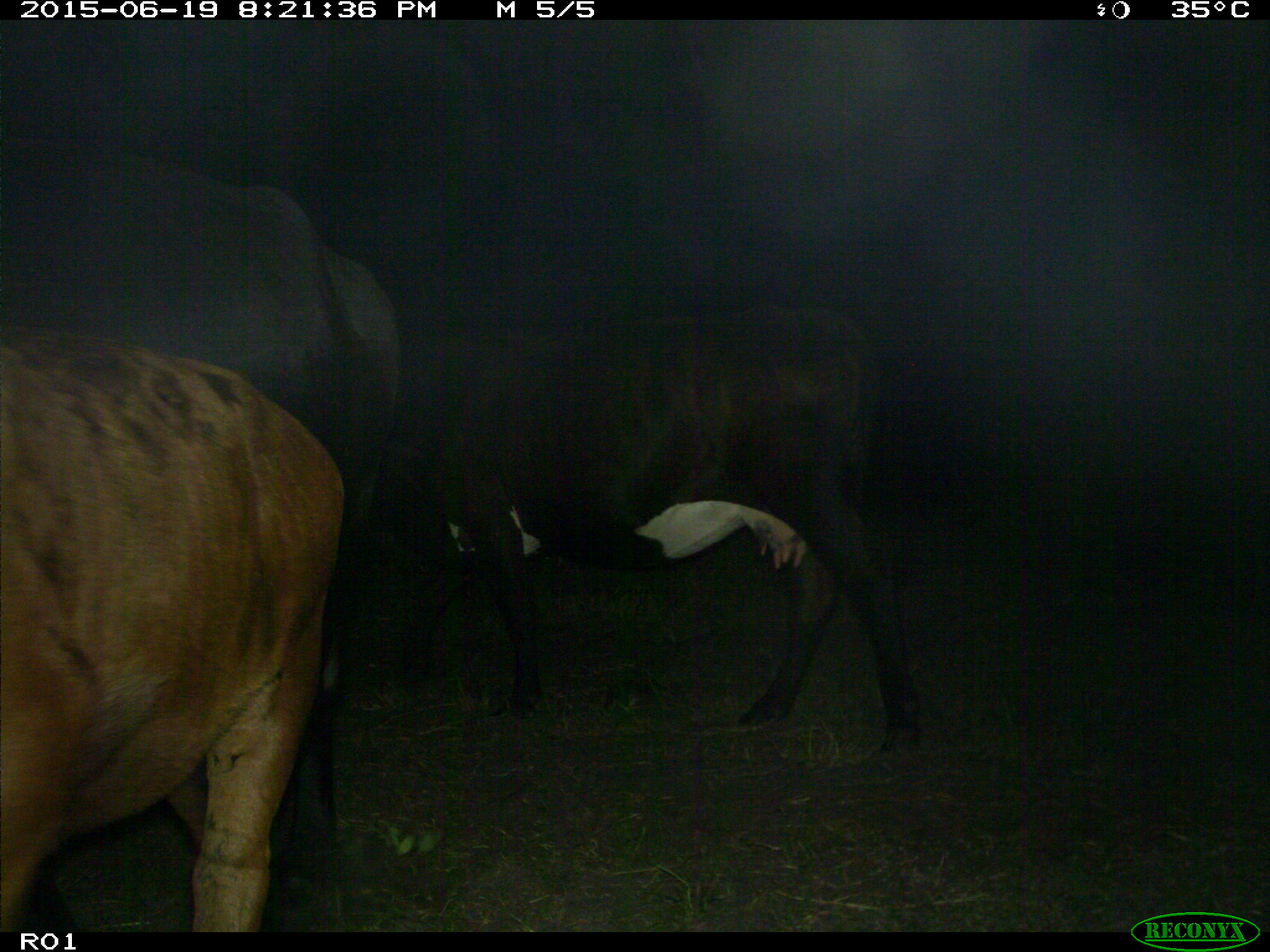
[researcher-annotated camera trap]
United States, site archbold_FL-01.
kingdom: Animalia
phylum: Chordata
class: Mammalia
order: Artiodactyla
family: Bovidae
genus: Bos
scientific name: Bos taurus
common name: domestic cow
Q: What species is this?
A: Bos taurus (domestic cow).